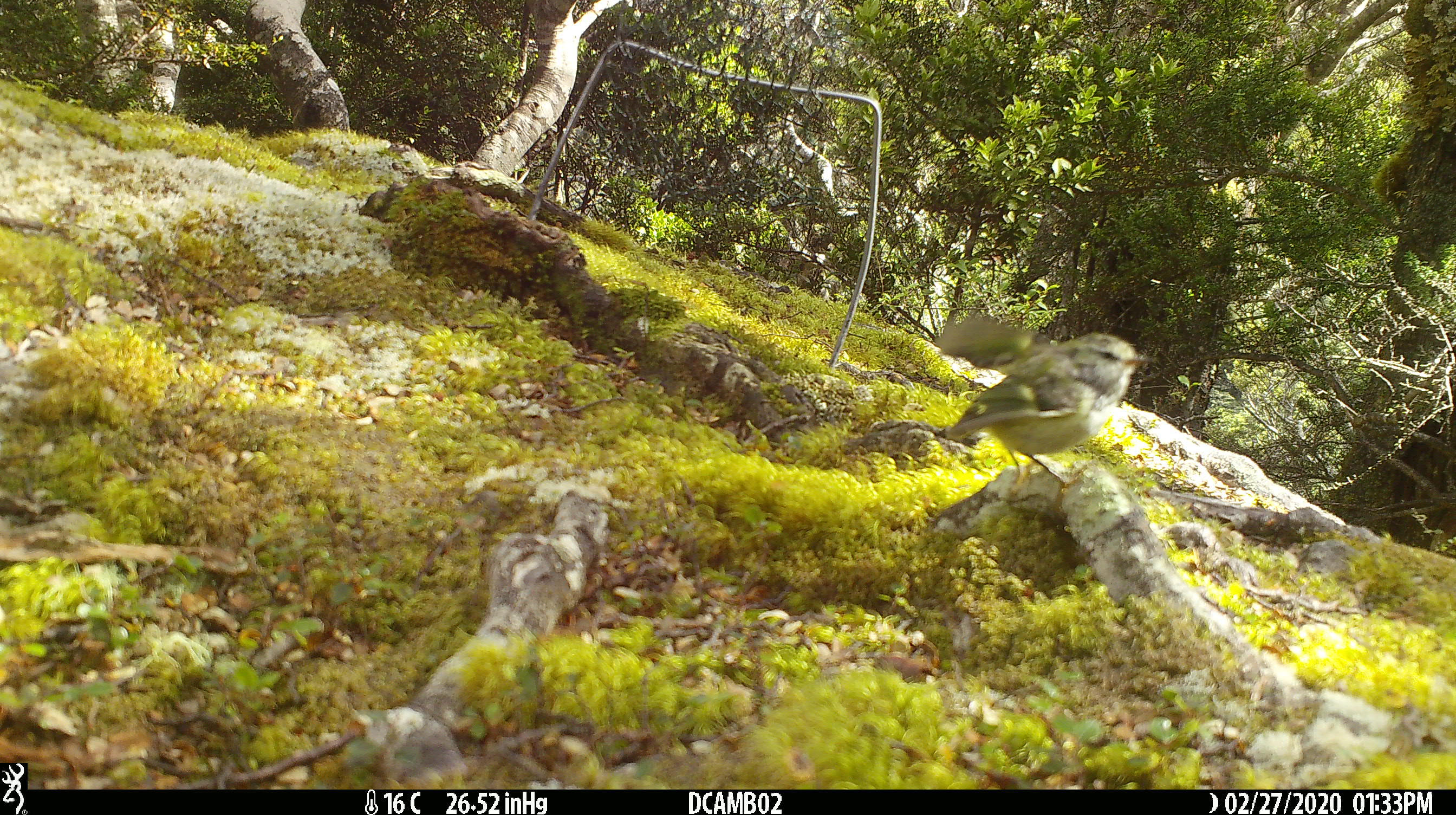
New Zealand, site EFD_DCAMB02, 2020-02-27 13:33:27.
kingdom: Animalia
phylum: Chordata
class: Aves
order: Passeriformes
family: Acanthisittidae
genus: Acanthisitta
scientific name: Acanthisitta chloris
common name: rifleman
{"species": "rifleman (Acanthisitta chloris)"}